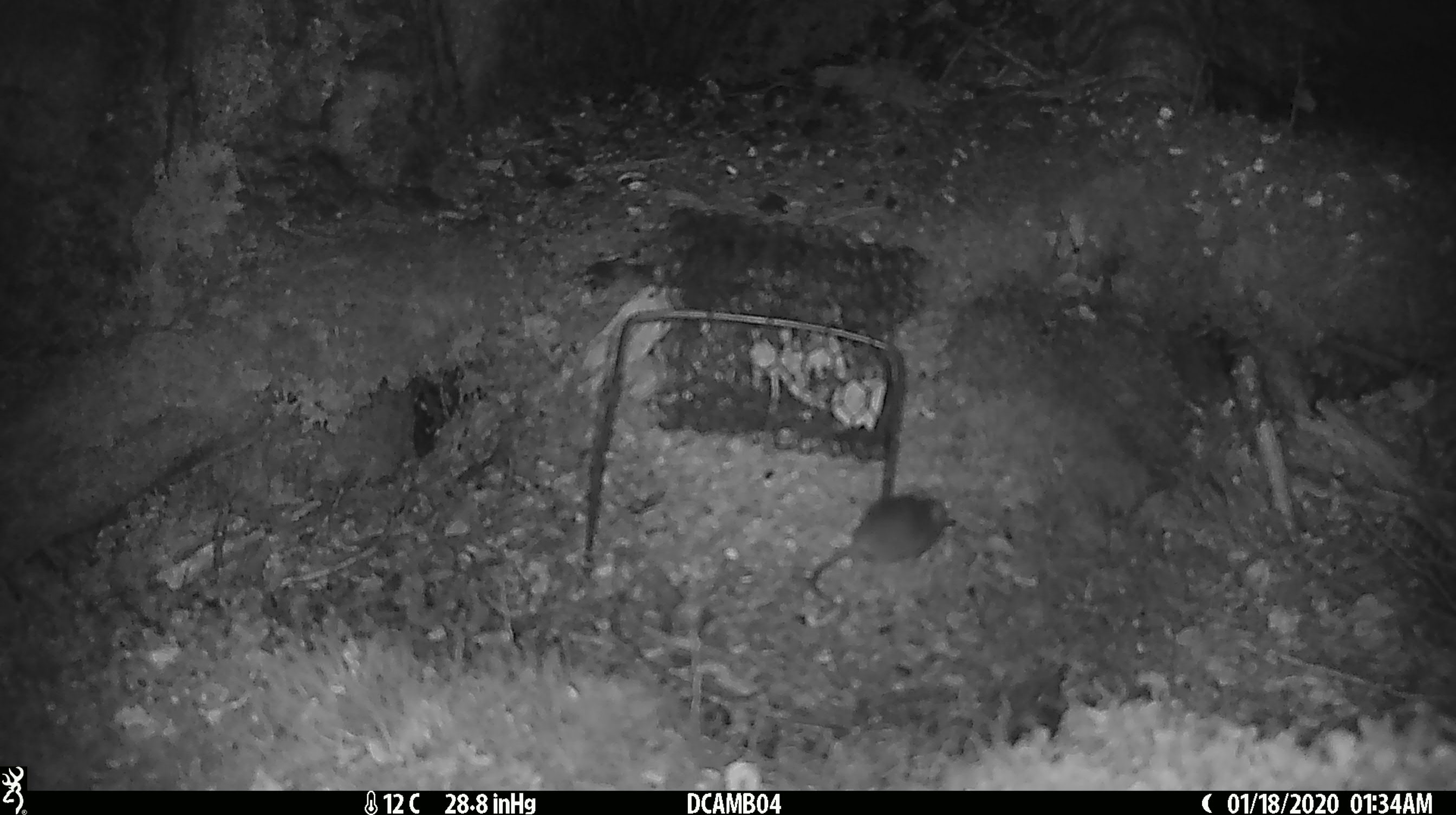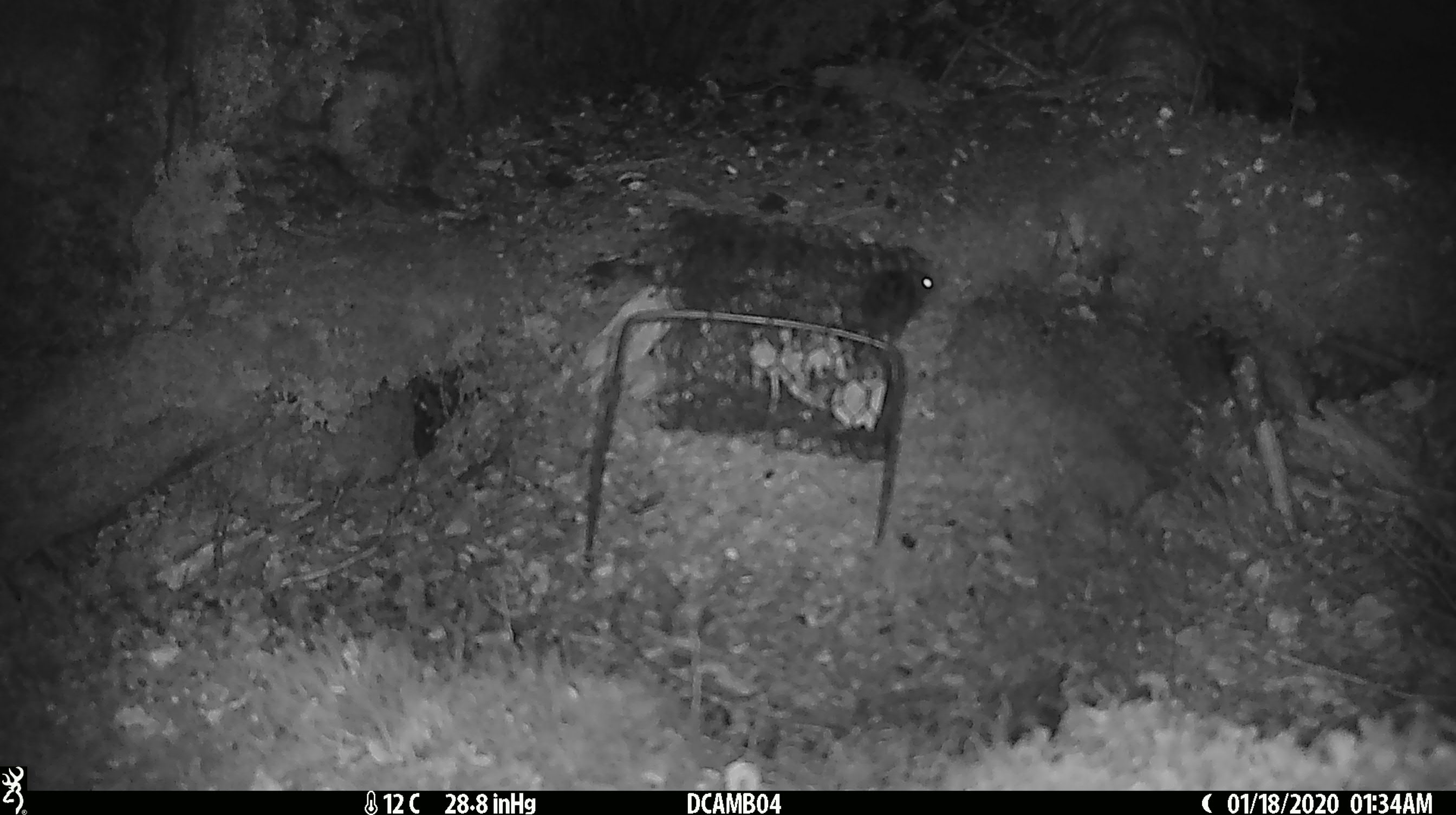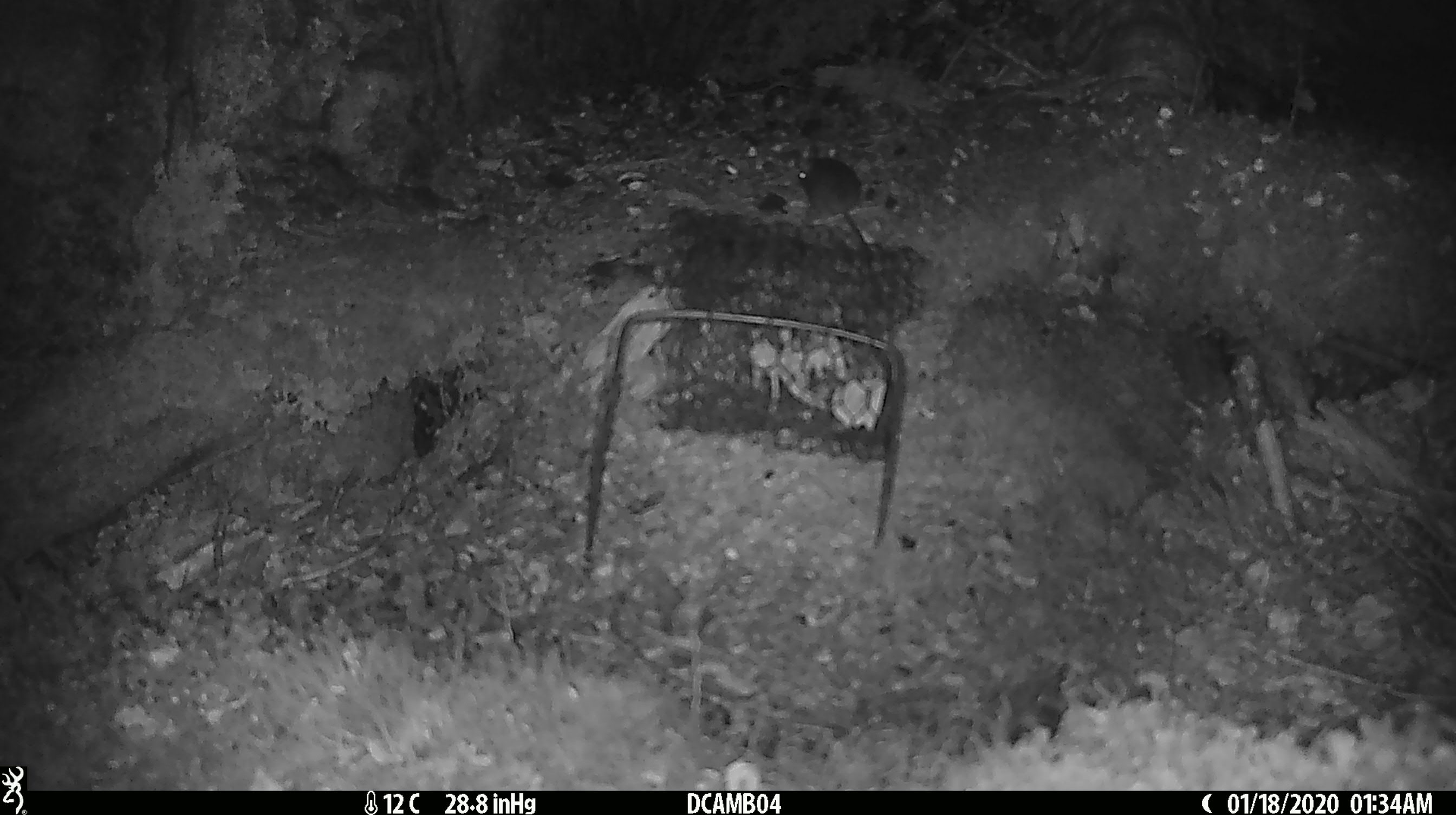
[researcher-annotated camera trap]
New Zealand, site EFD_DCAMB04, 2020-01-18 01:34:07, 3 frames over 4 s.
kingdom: Animalia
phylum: Chordata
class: Mammalia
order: Rodentia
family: Muridae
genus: Mus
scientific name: Mus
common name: mouse